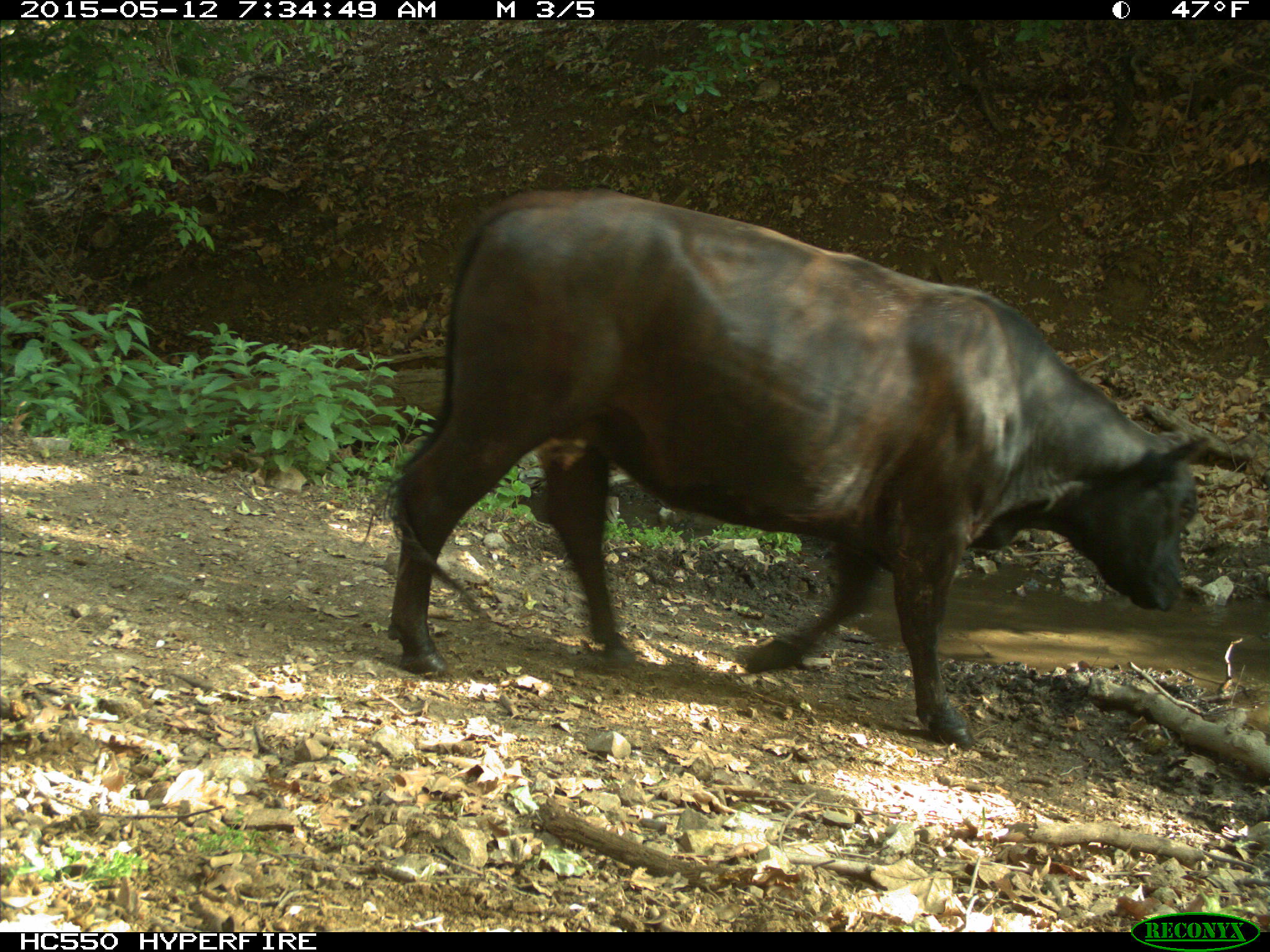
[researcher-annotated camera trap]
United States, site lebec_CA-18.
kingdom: Animalia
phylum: Chordata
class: Mammalia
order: Artiodactyla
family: Bovidae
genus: Bos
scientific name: Bos taurus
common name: domestic cow